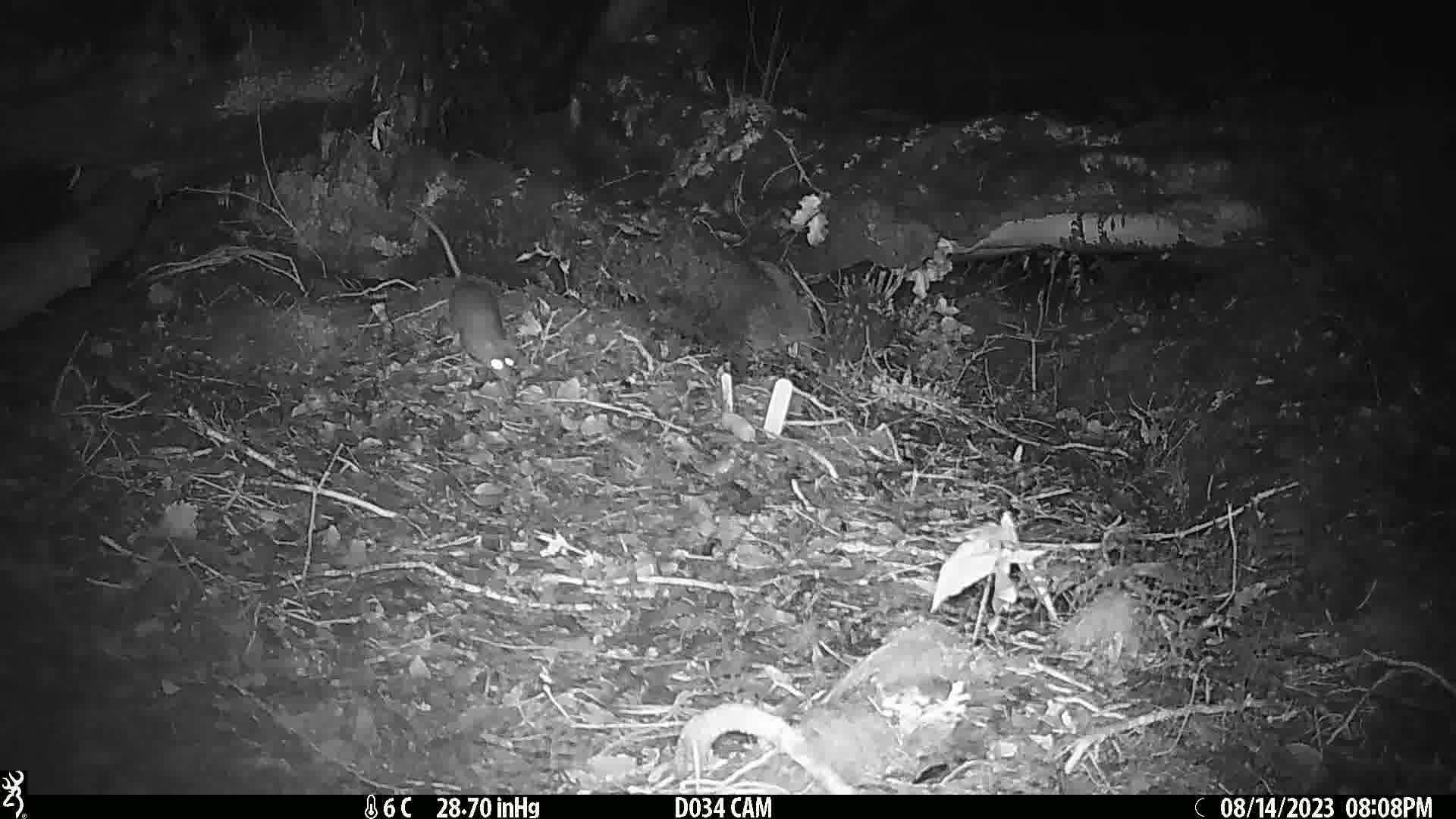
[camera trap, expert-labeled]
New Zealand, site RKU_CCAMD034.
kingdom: Animalia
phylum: Chordata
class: Mammalia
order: Rodentia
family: Muridae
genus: Rattus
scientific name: Rattus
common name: rat